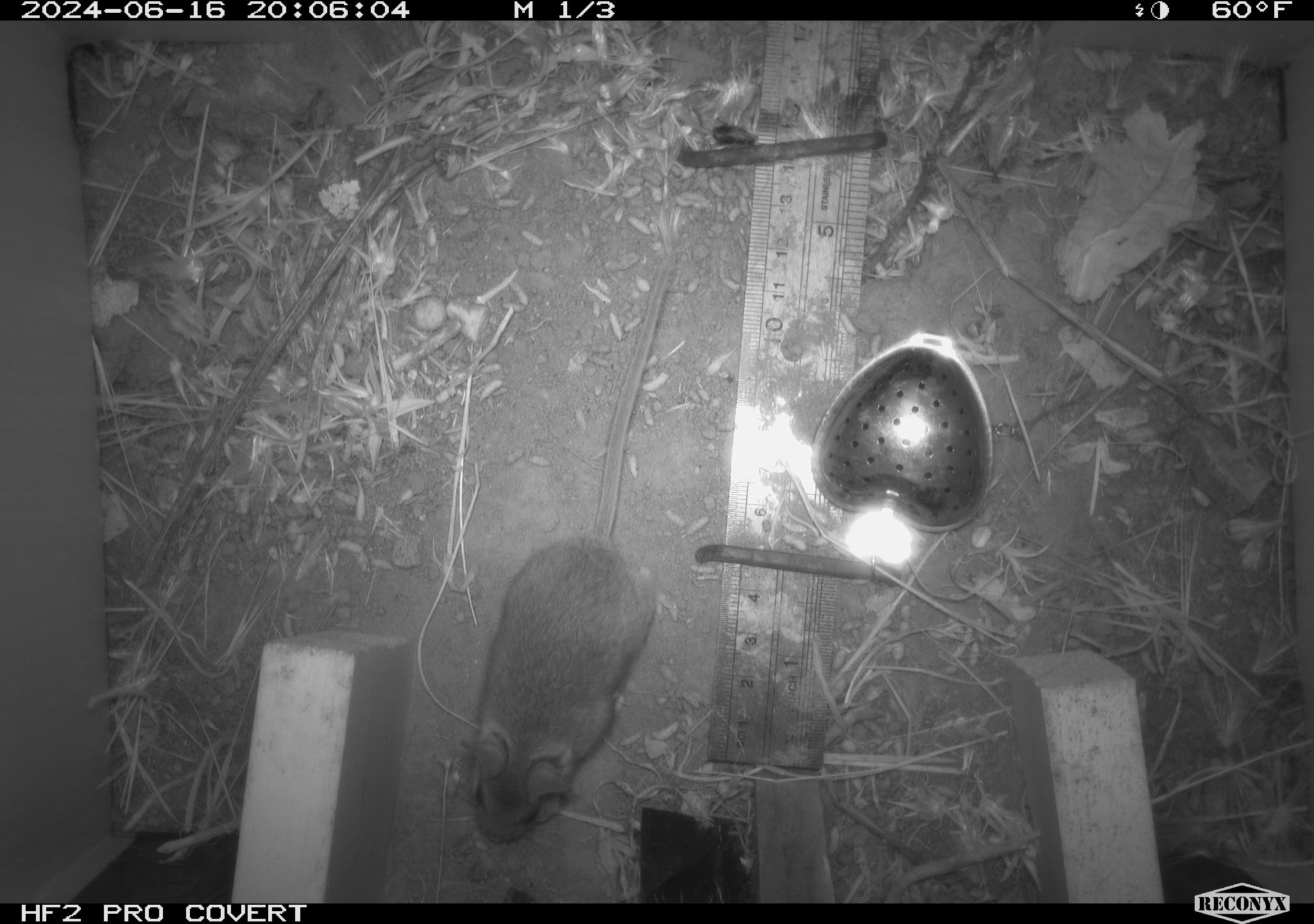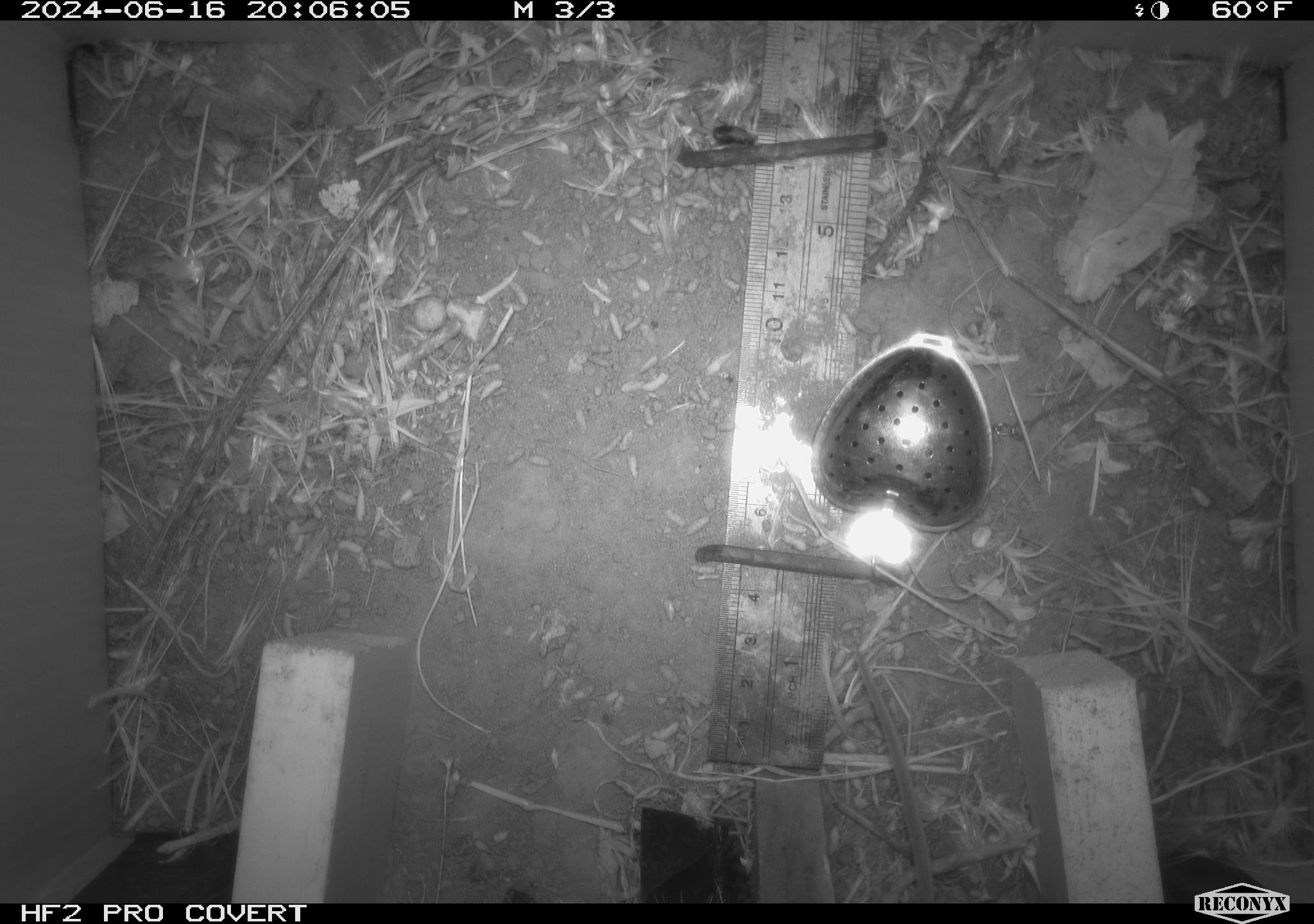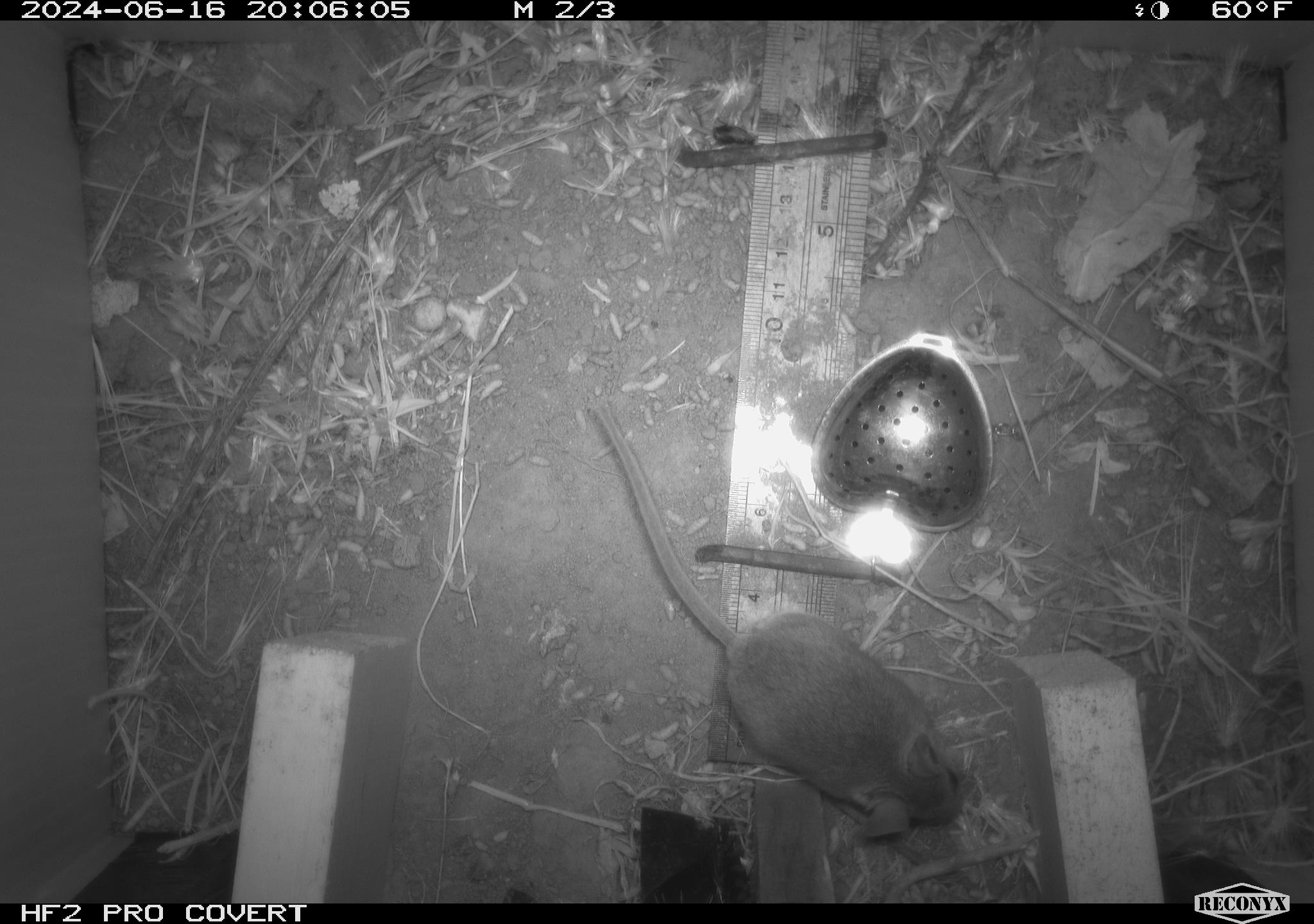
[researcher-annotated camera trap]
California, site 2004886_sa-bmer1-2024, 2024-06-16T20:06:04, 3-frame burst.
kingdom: Animalia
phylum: Chordata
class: Mammalia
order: Rodentia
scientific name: Rodentia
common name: mouse species